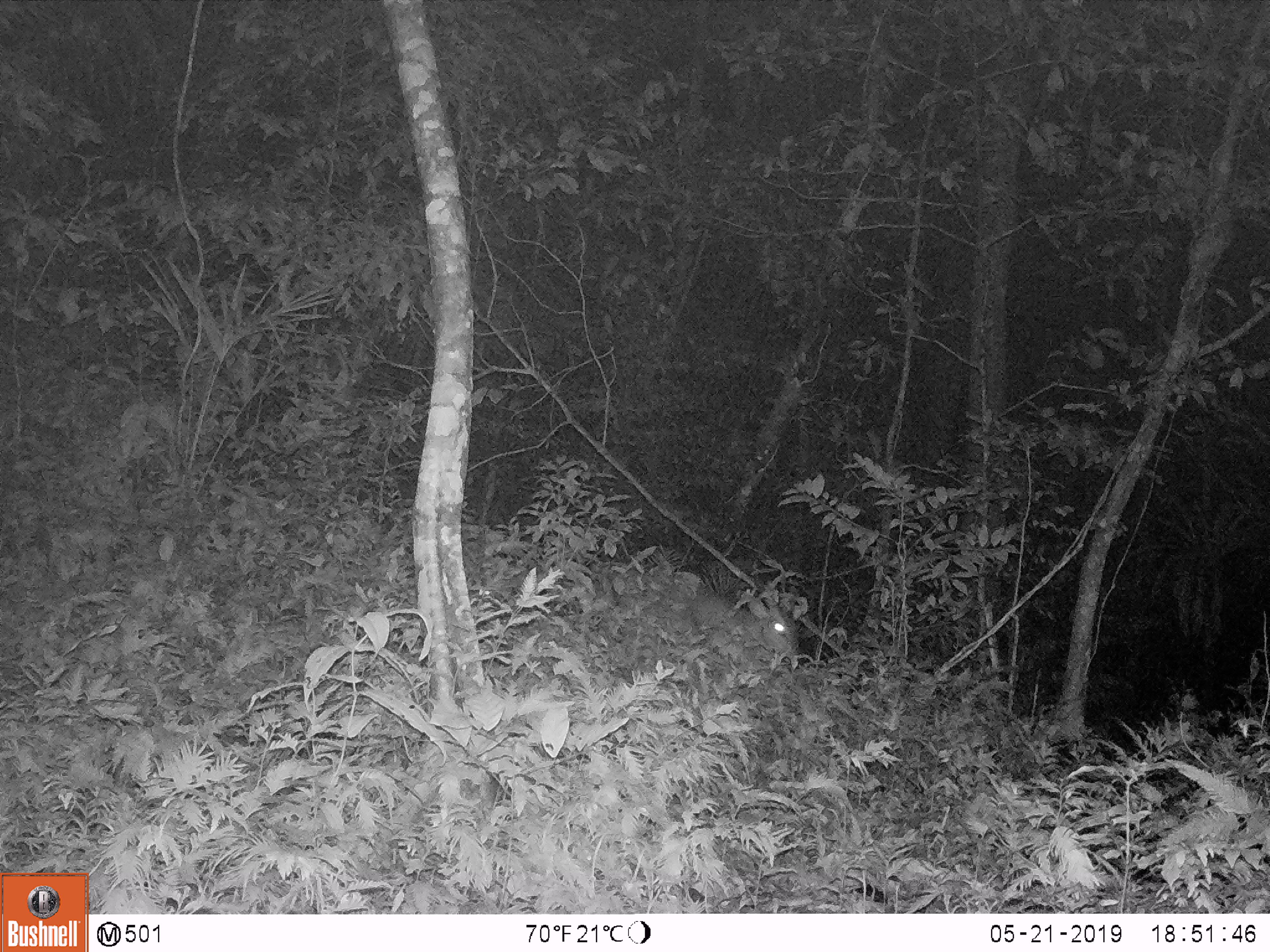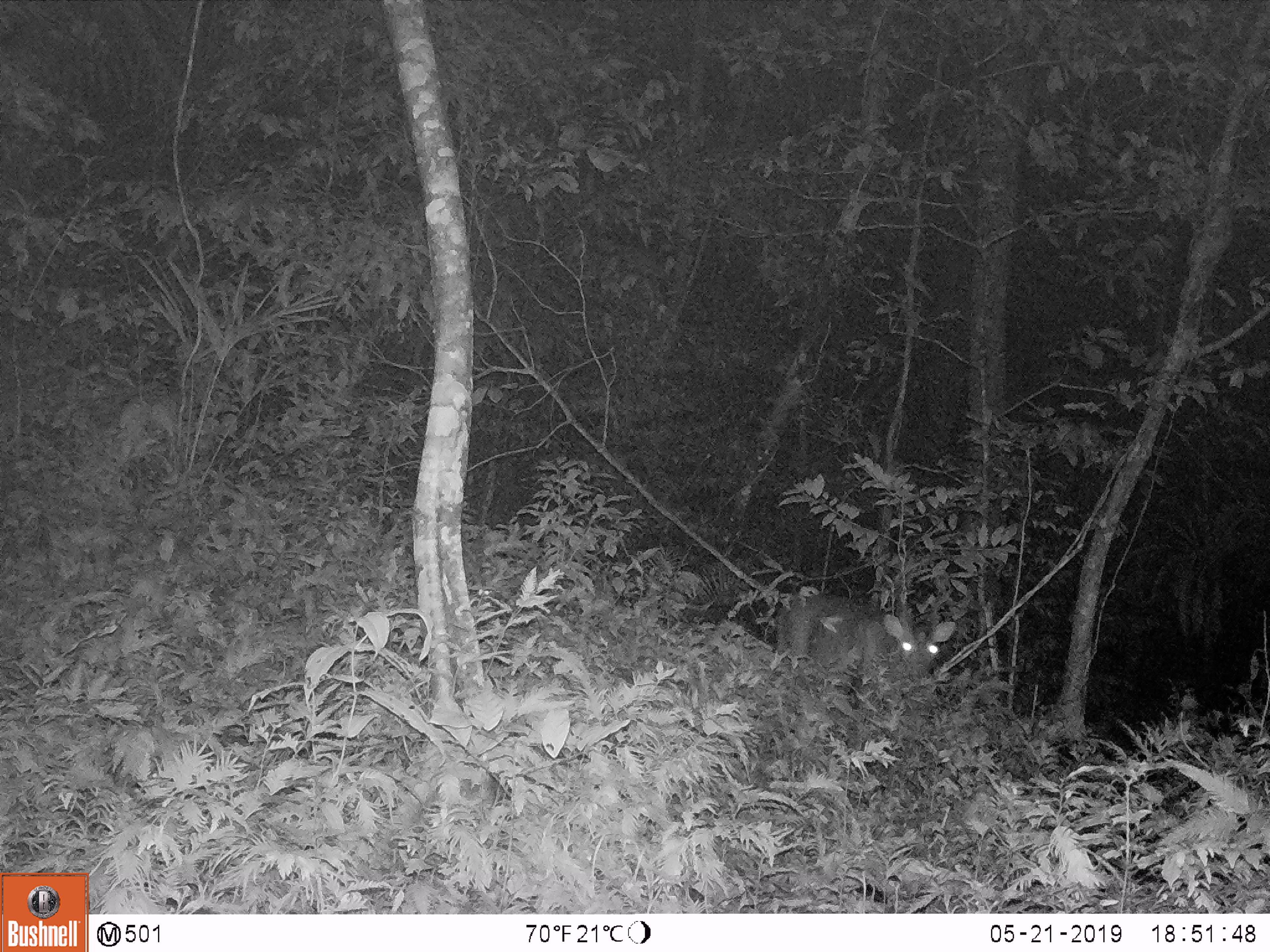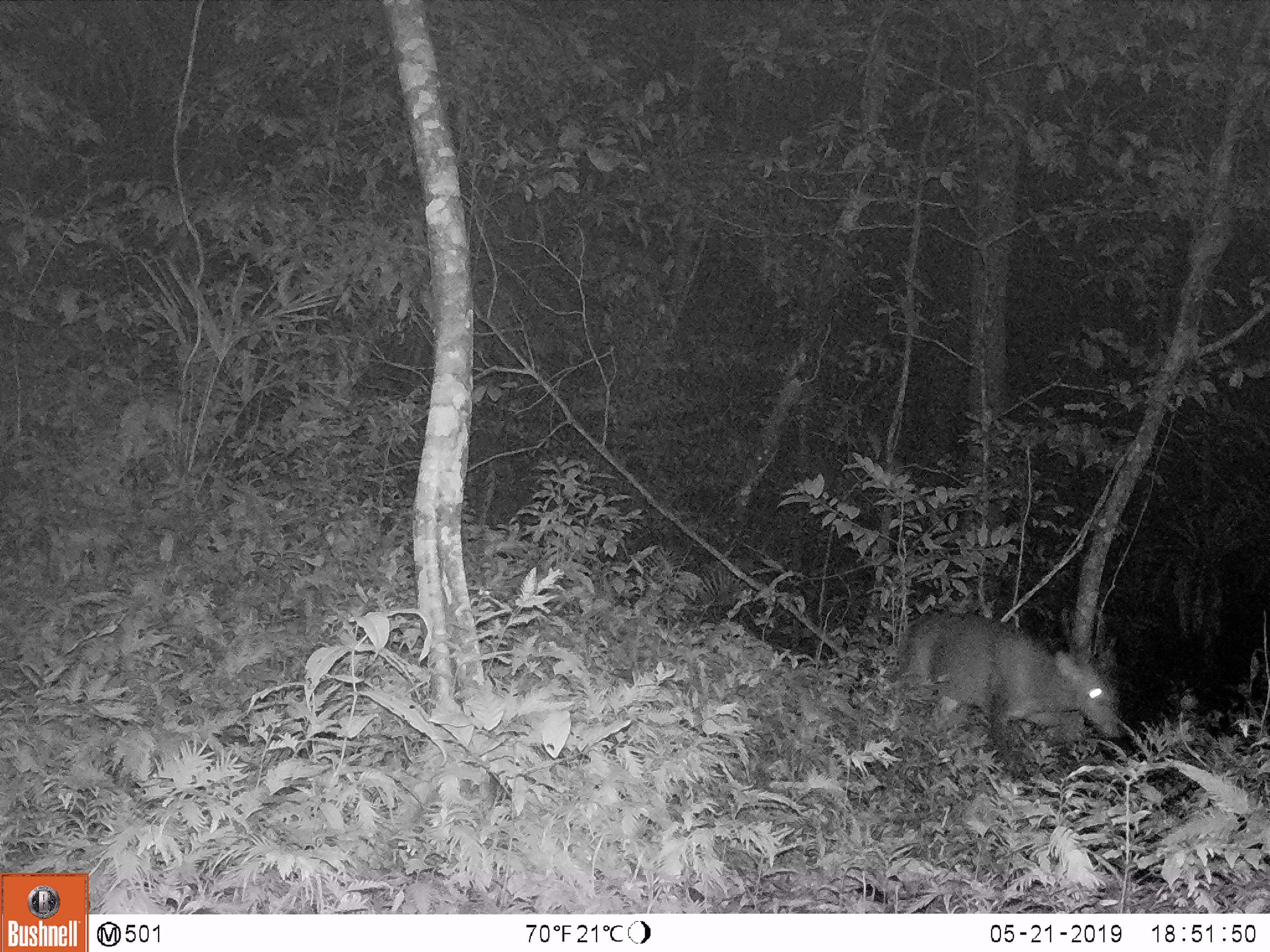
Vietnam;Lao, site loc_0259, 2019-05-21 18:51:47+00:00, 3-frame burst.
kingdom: Animalia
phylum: Chordata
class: Mammalia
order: Artiodactyla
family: Cervidae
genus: Muntiacus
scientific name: Muntiacus vuquangensis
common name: large-antlered muntjac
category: large antlered muntjac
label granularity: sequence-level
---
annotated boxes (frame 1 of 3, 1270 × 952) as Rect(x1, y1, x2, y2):
large antlered muntjac: Rect(689, 568, 804, 659)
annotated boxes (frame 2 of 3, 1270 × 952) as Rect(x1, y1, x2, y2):
large antlered muntjac: Rect(773, 590, 955, 689)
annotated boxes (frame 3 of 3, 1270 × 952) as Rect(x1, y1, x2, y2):
large antlered muntjac: Rect(892, 606, 1121, 774)